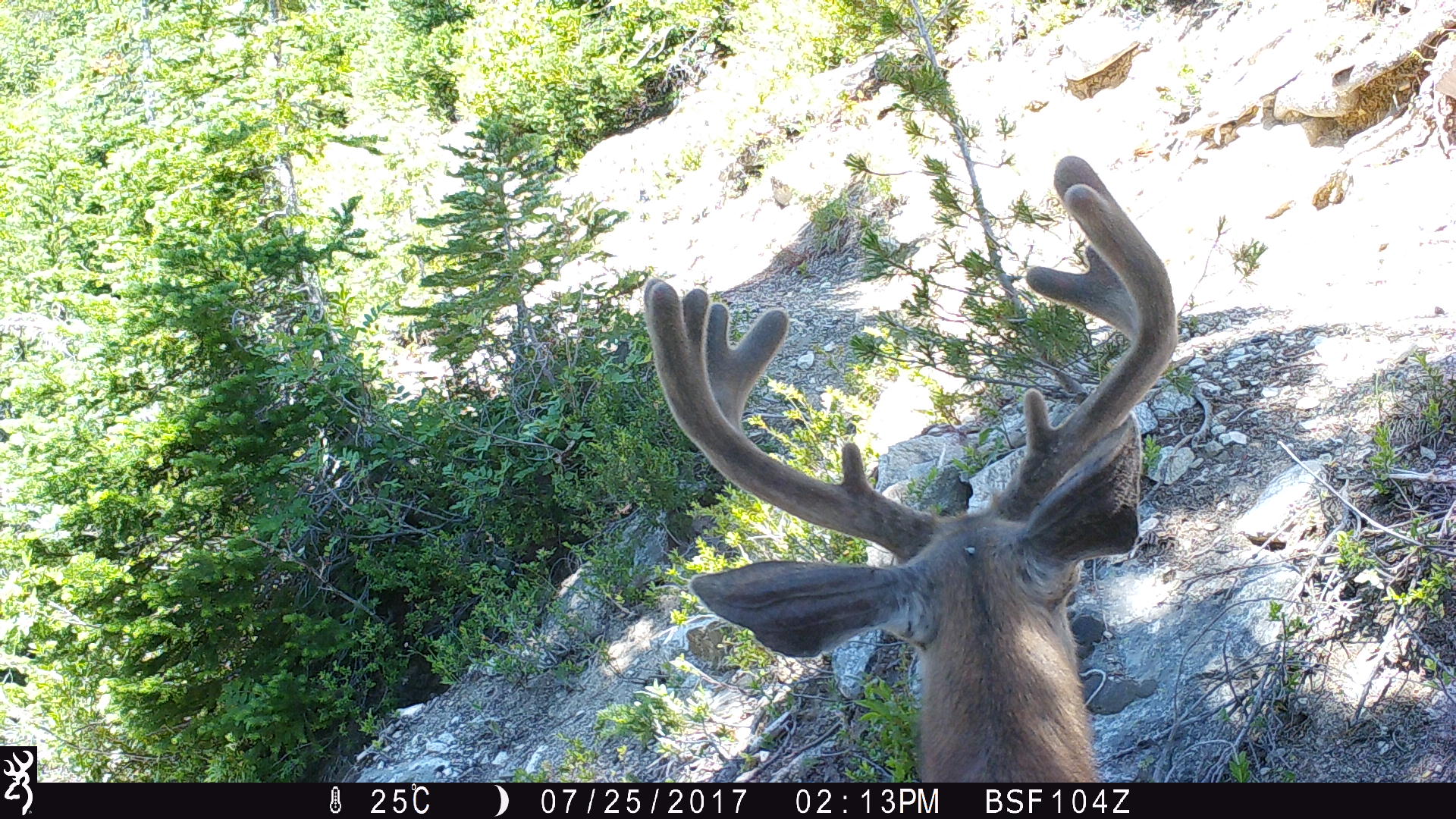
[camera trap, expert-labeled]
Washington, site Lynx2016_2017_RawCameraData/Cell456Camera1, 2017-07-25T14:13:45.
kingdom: Animalia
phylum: Chordata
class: Mammalia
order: Artiodactyla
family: Cervidae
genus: Odocoileus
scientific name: Odocoileus hemionus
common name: mule deer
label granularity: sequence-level